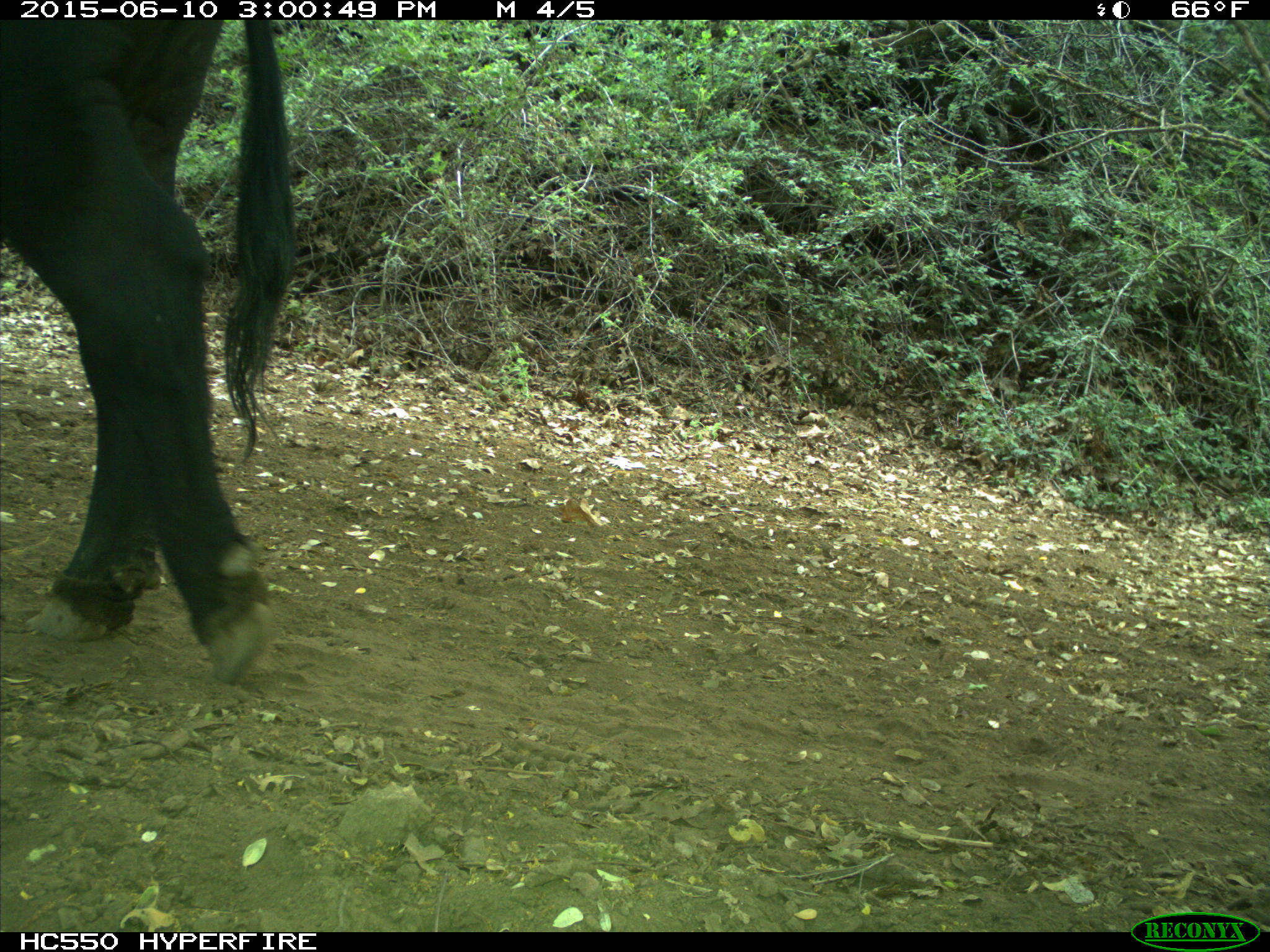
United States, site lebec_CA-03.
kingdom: Animalia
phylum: Chordata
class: Mammalia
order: Artiodactyla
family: Bovidae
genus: Bos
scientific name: Bos taurus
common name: domestic cow